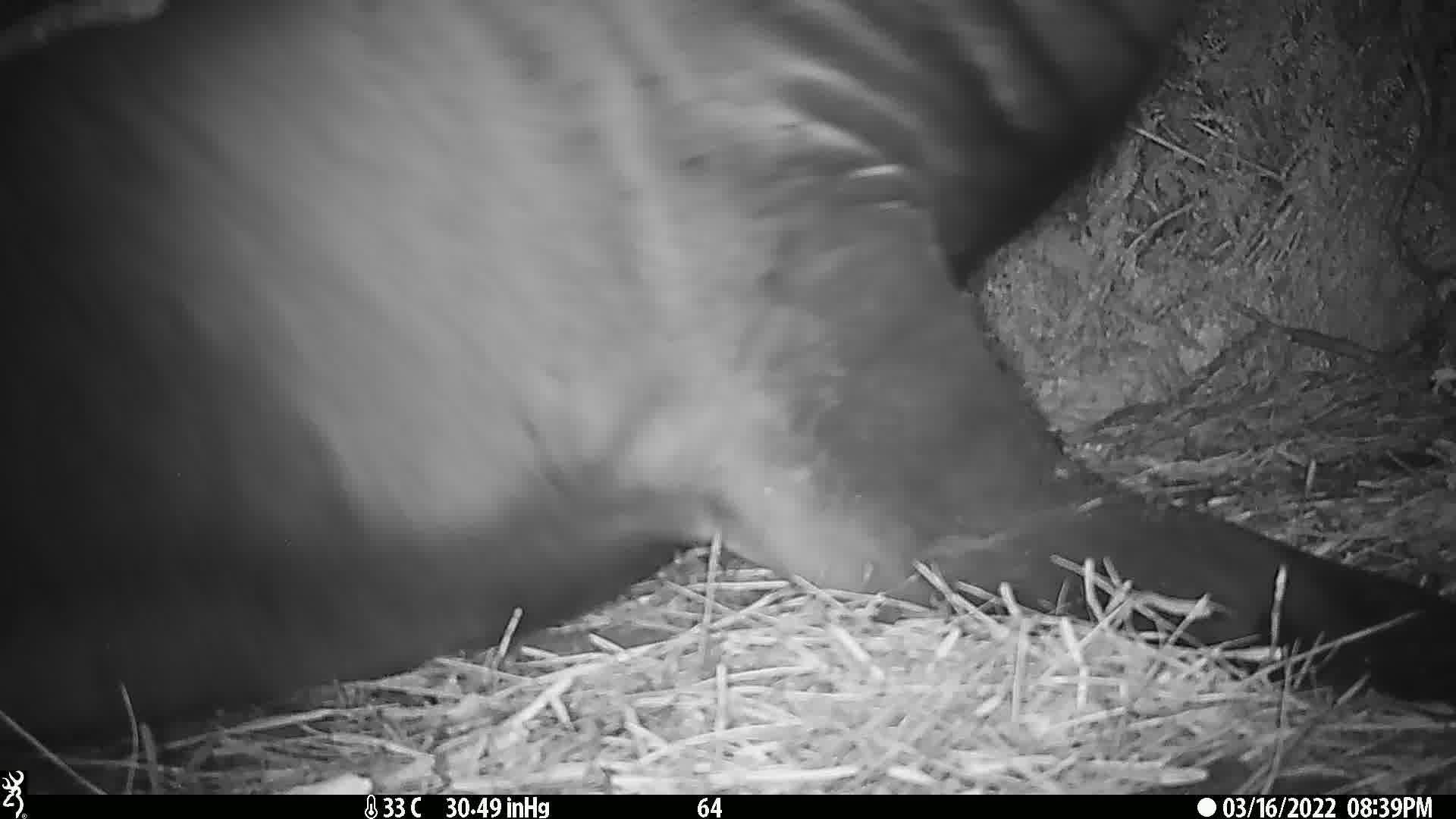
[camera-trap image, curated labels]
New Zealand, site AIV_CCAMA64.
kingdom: Animalia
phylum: Chordata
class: Mammalia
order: Carnivora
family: Otariidae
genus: Phocarctos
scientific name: Phocarctos hookeri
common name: new zealand sea lion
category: sealion